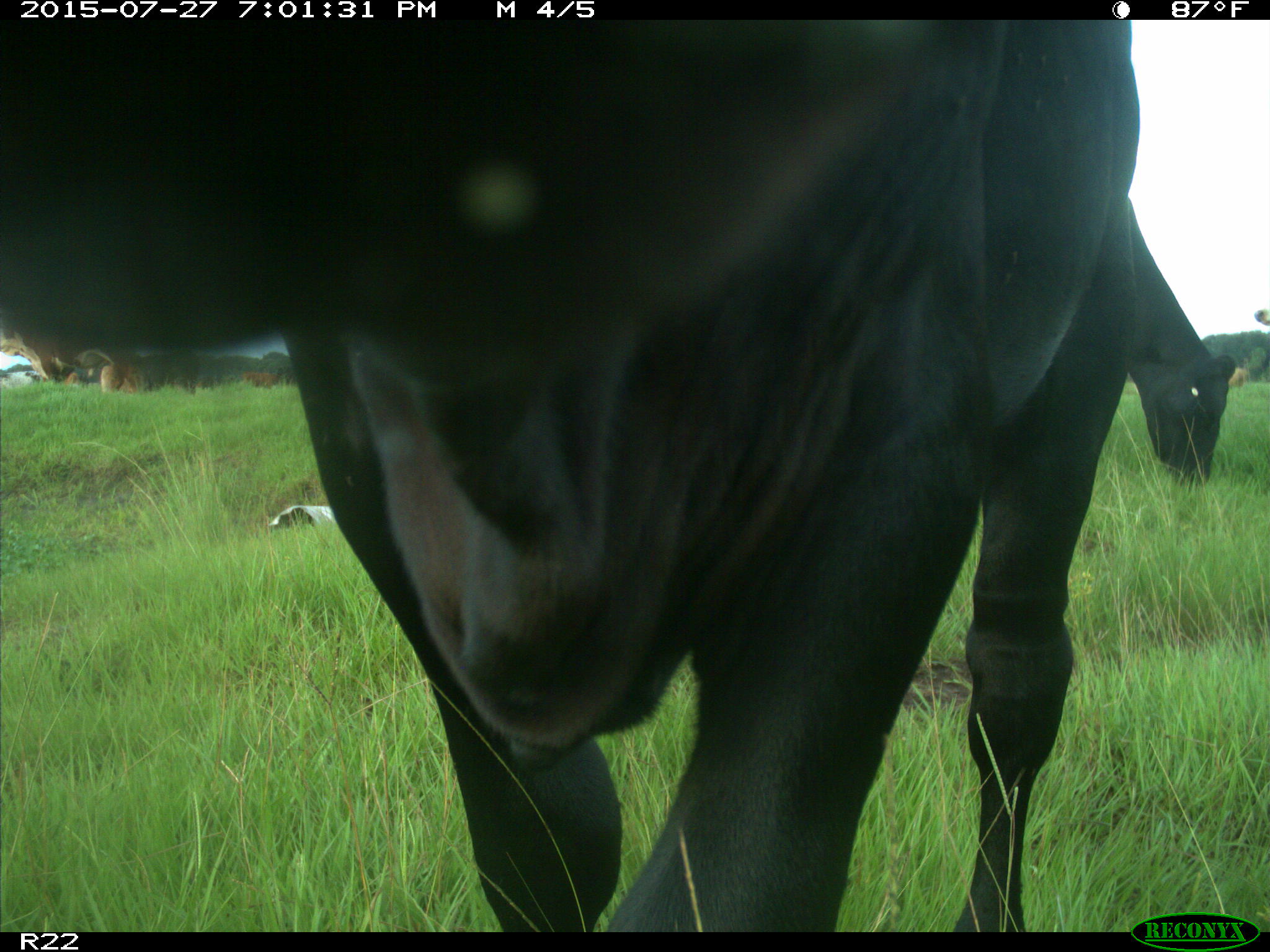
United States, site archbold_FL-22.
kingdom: Animalia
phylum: Chordata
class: Mammalia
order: Artiodactyla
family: Bovidae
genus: Bos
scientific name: Bos taurus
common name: domestic cow